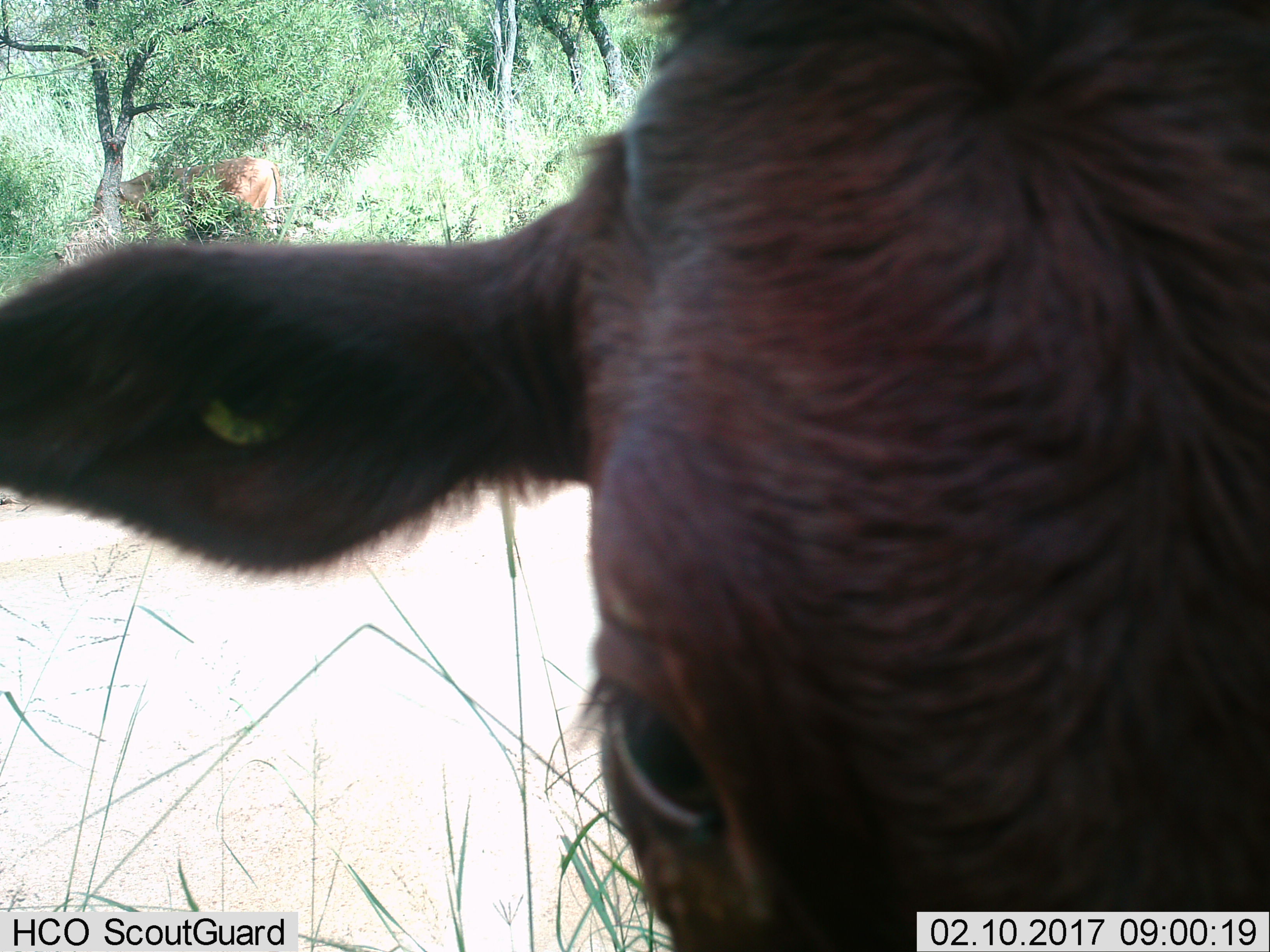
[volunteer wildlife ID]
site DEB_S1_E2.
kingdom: Animalia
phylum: Chordata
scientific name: Vertebrata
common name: domestic animal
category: domesticanimal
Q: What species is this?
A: Domesticanimal (domestic animal) (Vertebrata).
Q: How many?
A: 1.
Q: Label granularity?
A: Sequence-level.